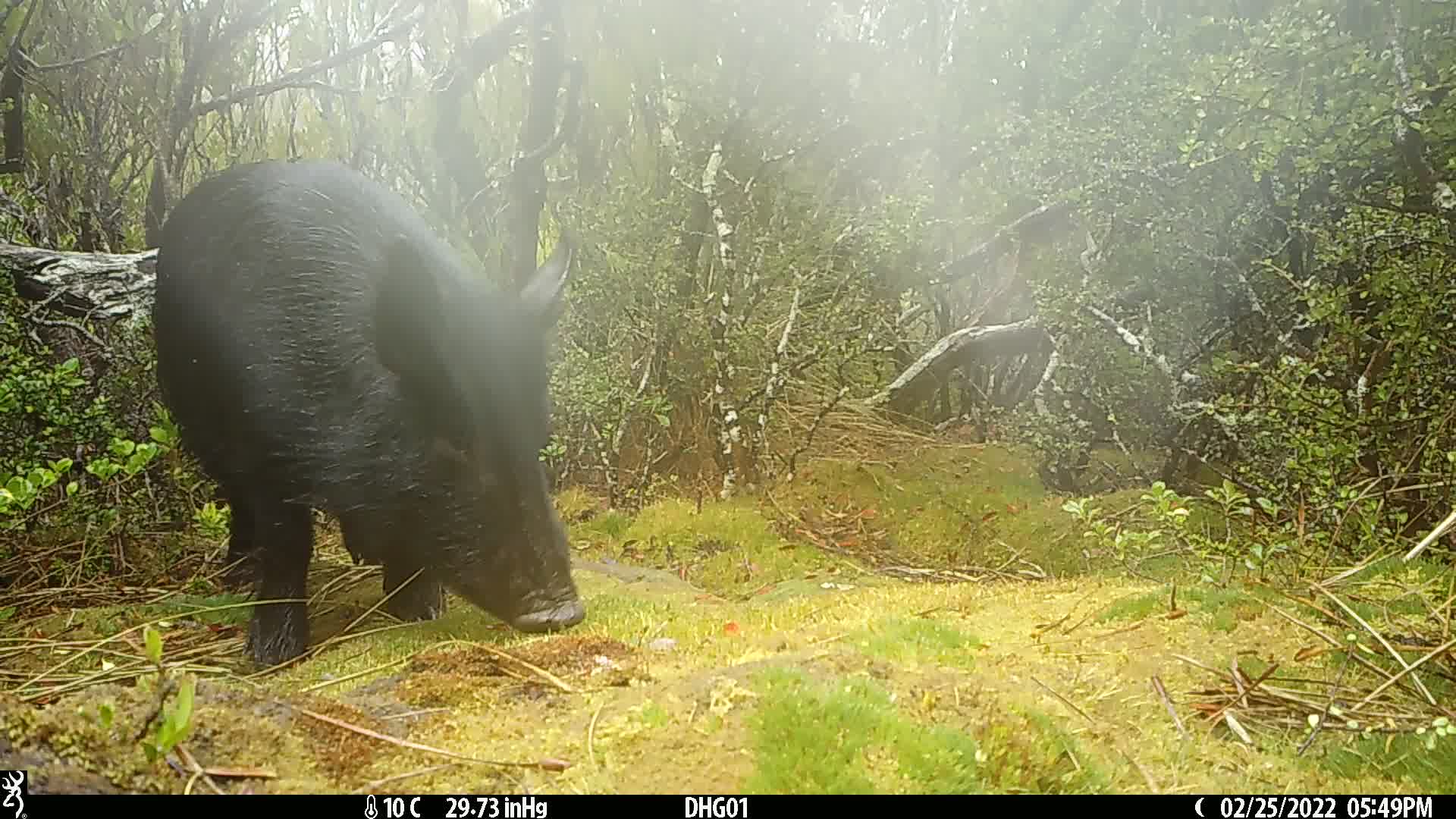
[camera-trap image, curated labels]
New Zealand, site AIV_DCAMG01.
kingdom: Animalia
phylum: Chordata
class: Mammalia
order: Artiodactyla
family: Suidae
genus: Sus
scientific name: Sus scrofa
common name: pig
Pig (Sus scrofa).